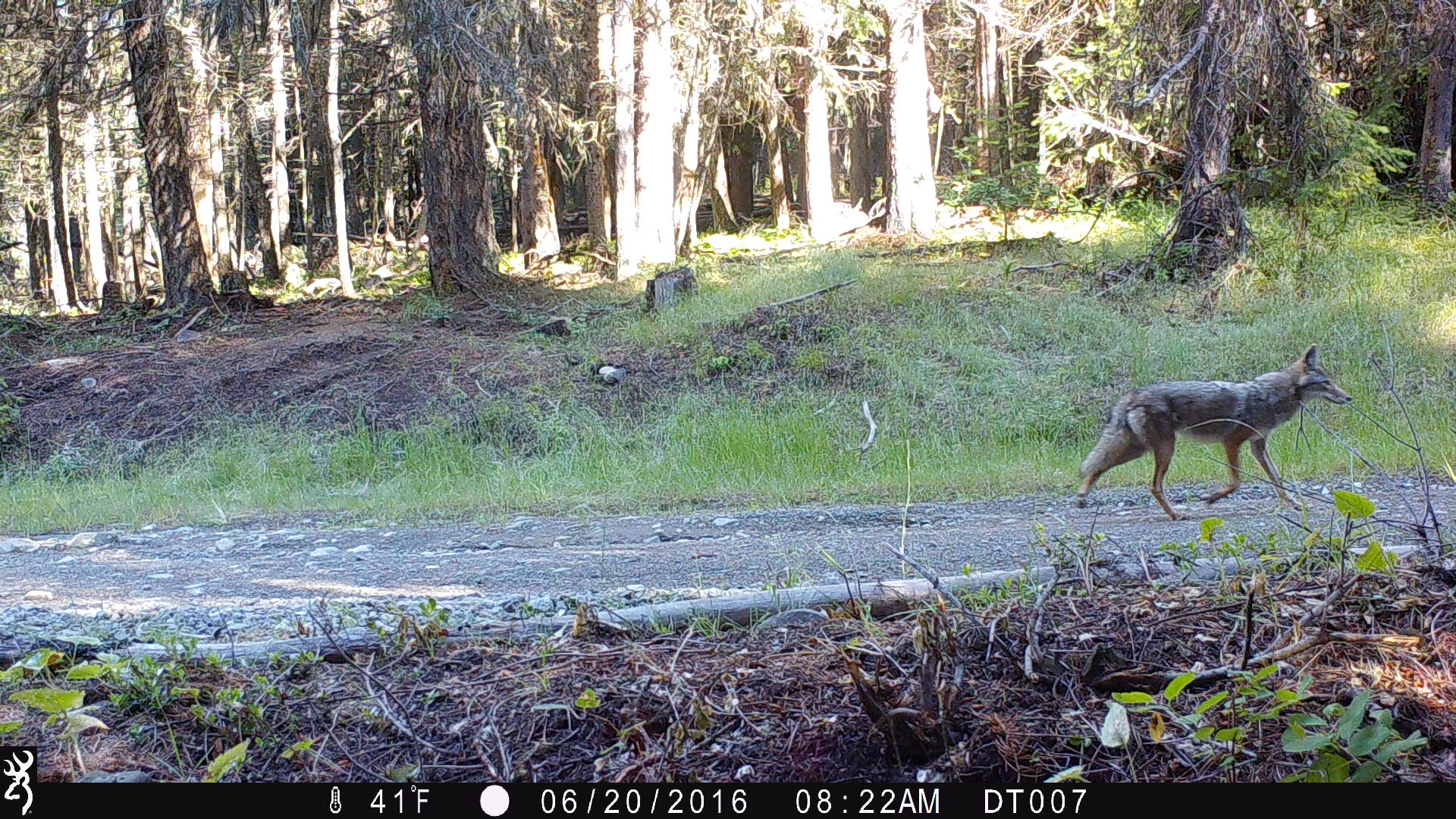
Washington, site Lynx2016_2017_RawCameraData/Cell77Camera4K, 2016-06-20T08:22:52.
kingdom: Animalia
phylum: Chordata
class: Mammalia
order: Carnivora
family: Canidae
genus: Canis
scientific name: Canis latrans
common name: coyote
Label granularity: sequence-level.